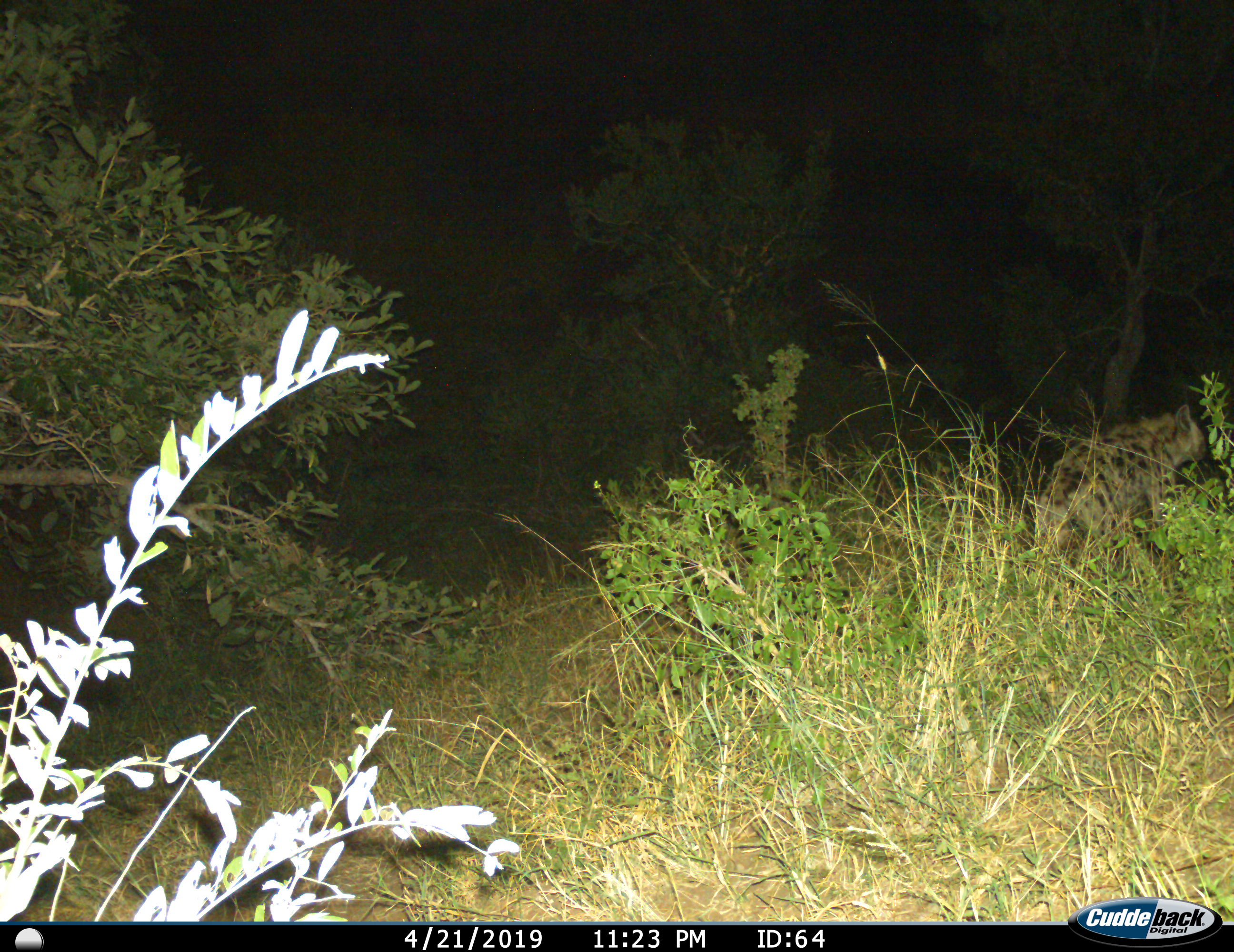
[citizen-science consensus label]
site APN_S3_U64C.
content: unidentified animal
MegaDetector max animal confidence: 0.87